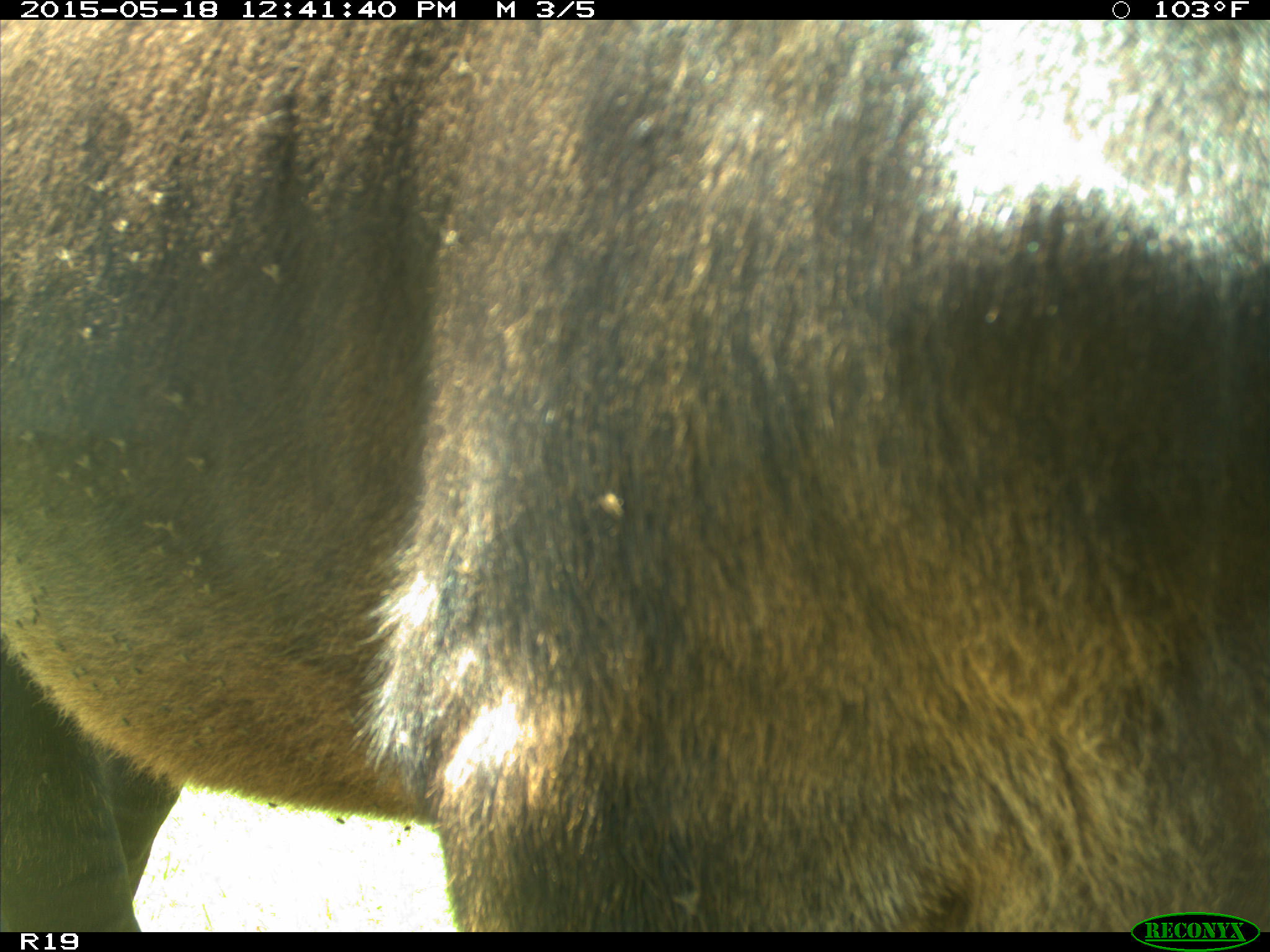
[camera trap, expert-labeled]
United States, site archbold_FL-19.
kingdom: Animalia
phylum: Chordata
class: Mammalia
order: Artiodactyla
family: Bovidae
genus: Bos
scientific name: Bos taurus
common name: domestic cow